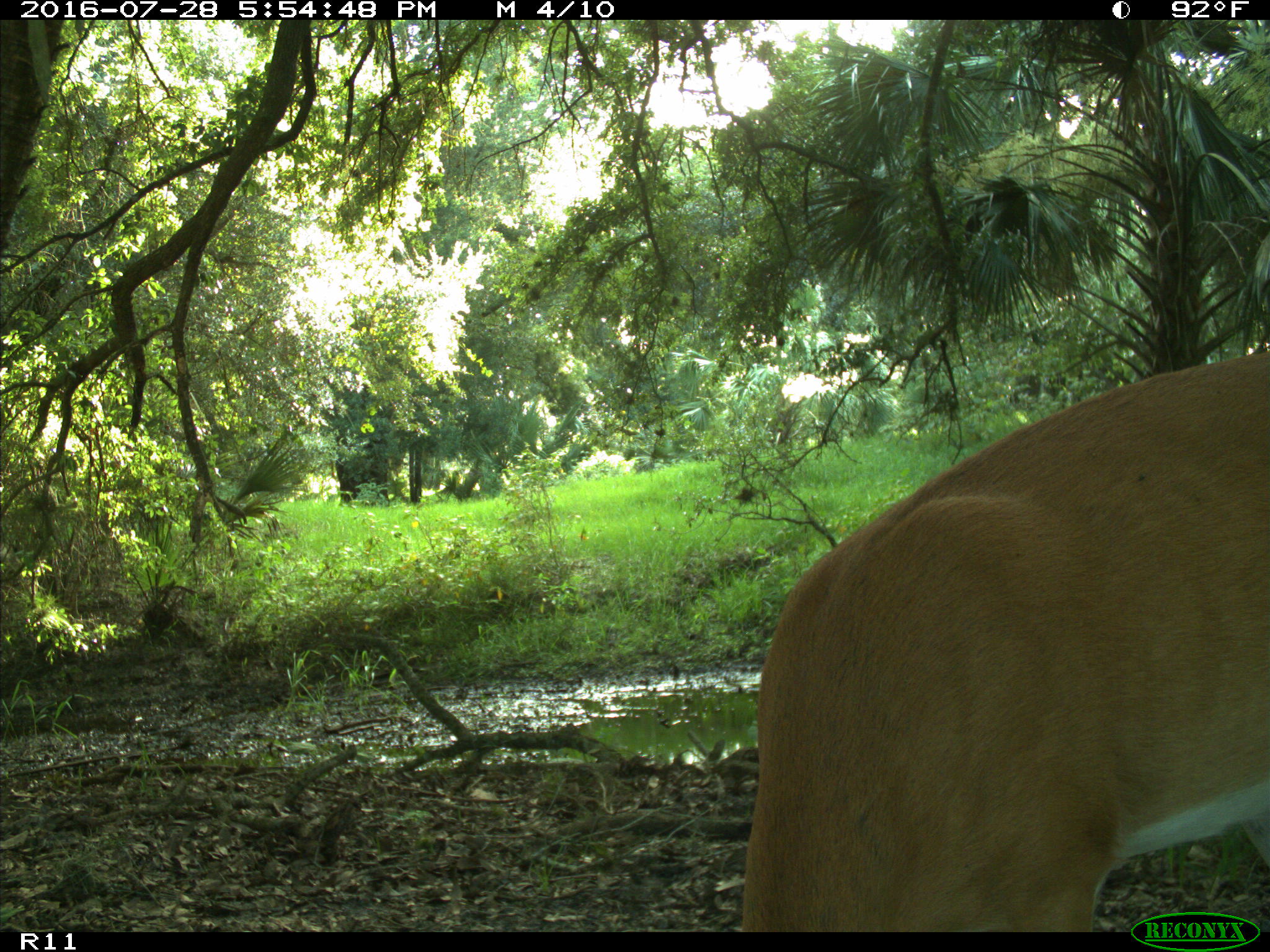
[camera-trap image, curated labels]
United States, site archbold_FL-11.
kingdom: Animalia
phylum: Chordata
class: Mammalia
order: Artiodactyla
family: Cervidae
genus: Odocoileus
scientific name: Odocoileus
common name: deer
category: unidentified deer